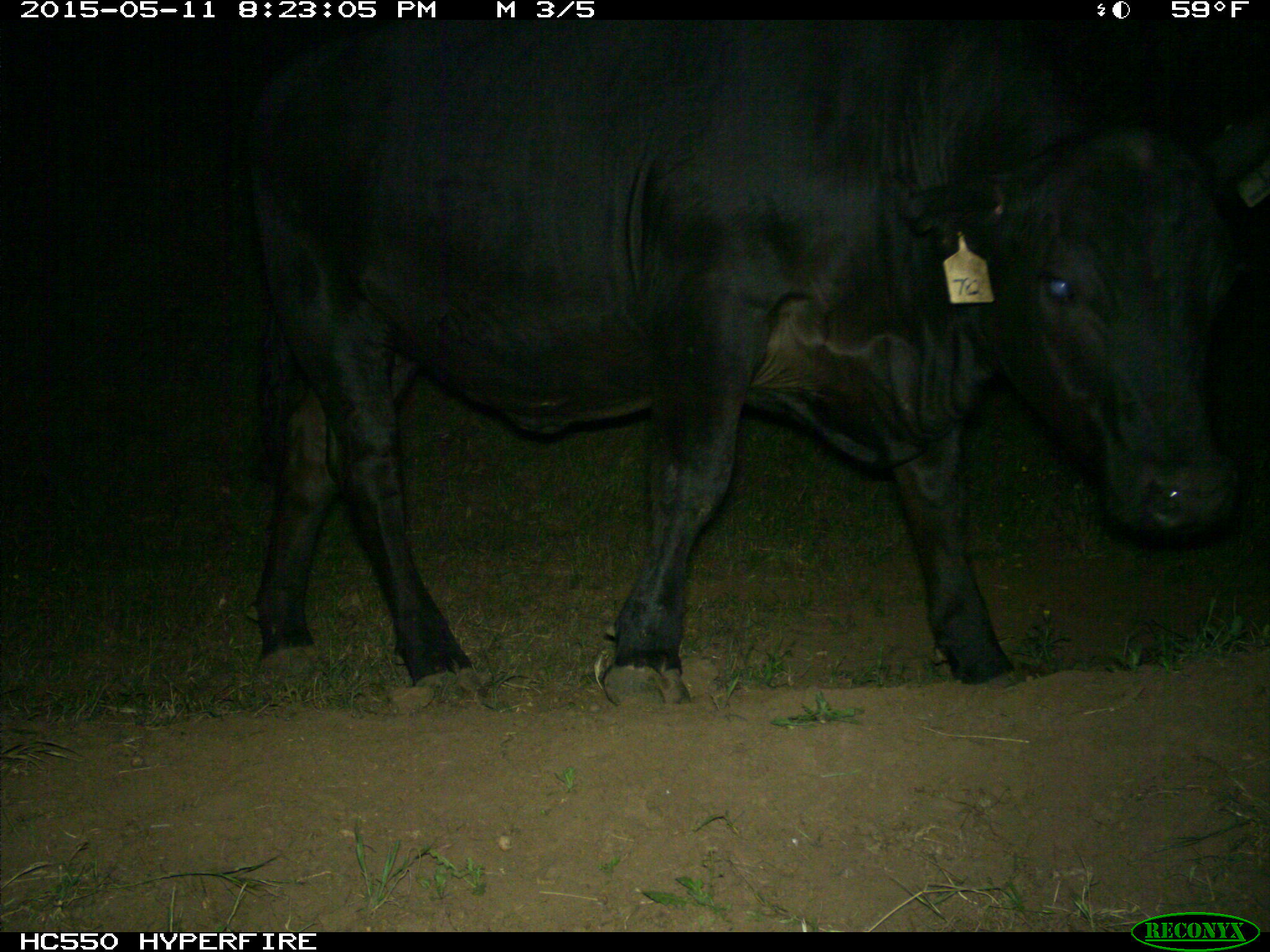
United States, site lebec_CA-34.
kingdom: Animalia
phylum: Chordata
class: Mammalia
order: Artiodactyla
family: Bovidae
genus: Bos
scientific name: Bos taurus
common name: domestic cow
Bos taurus (domestic cow).